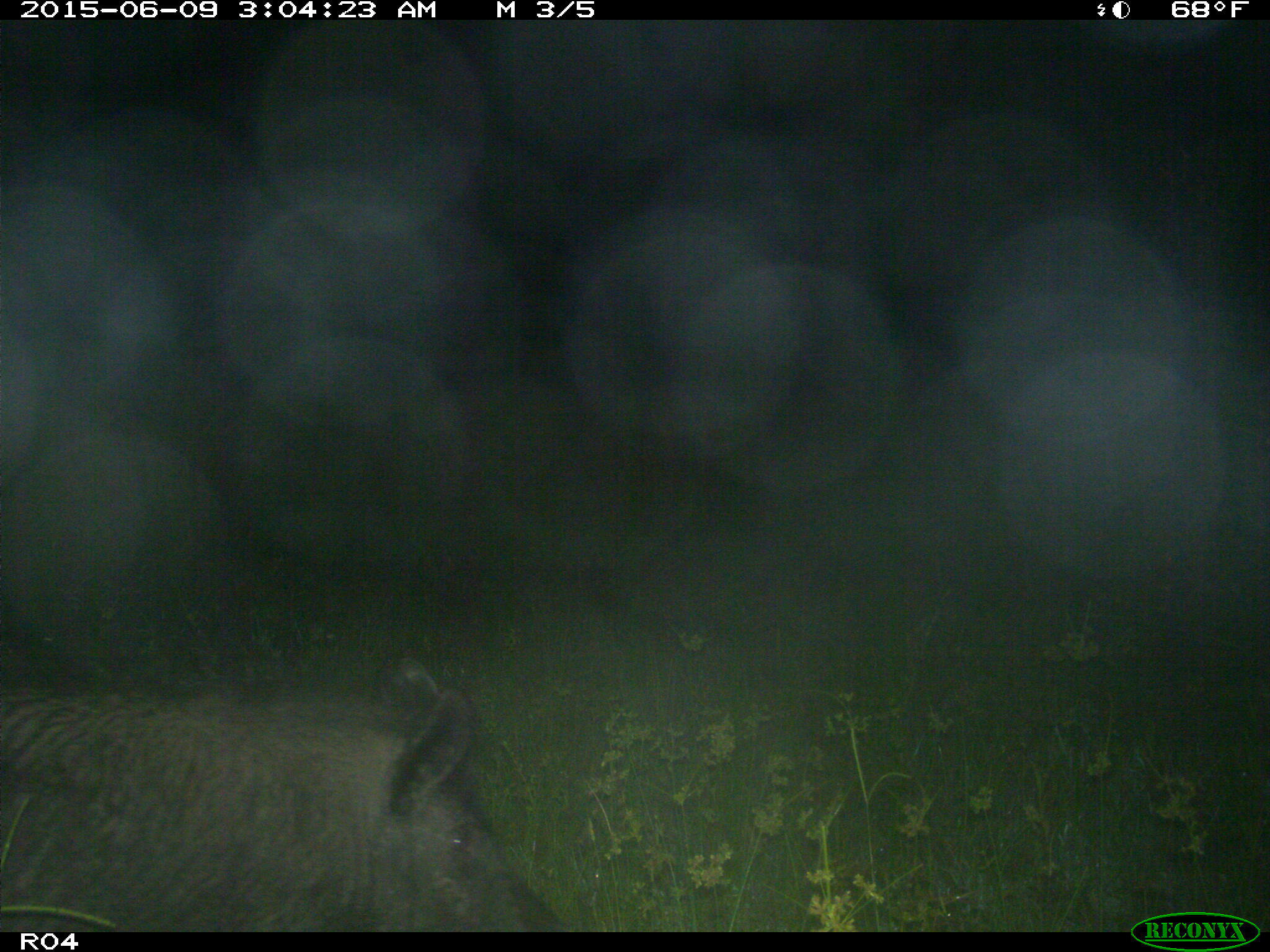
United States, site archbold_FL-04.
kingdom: Animalia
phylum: Chordata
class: Mammalia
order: Artiodactyla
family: Suidae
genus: Sus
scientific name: Sus scrofa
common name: wild boar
Sus scrofa (wild boar).